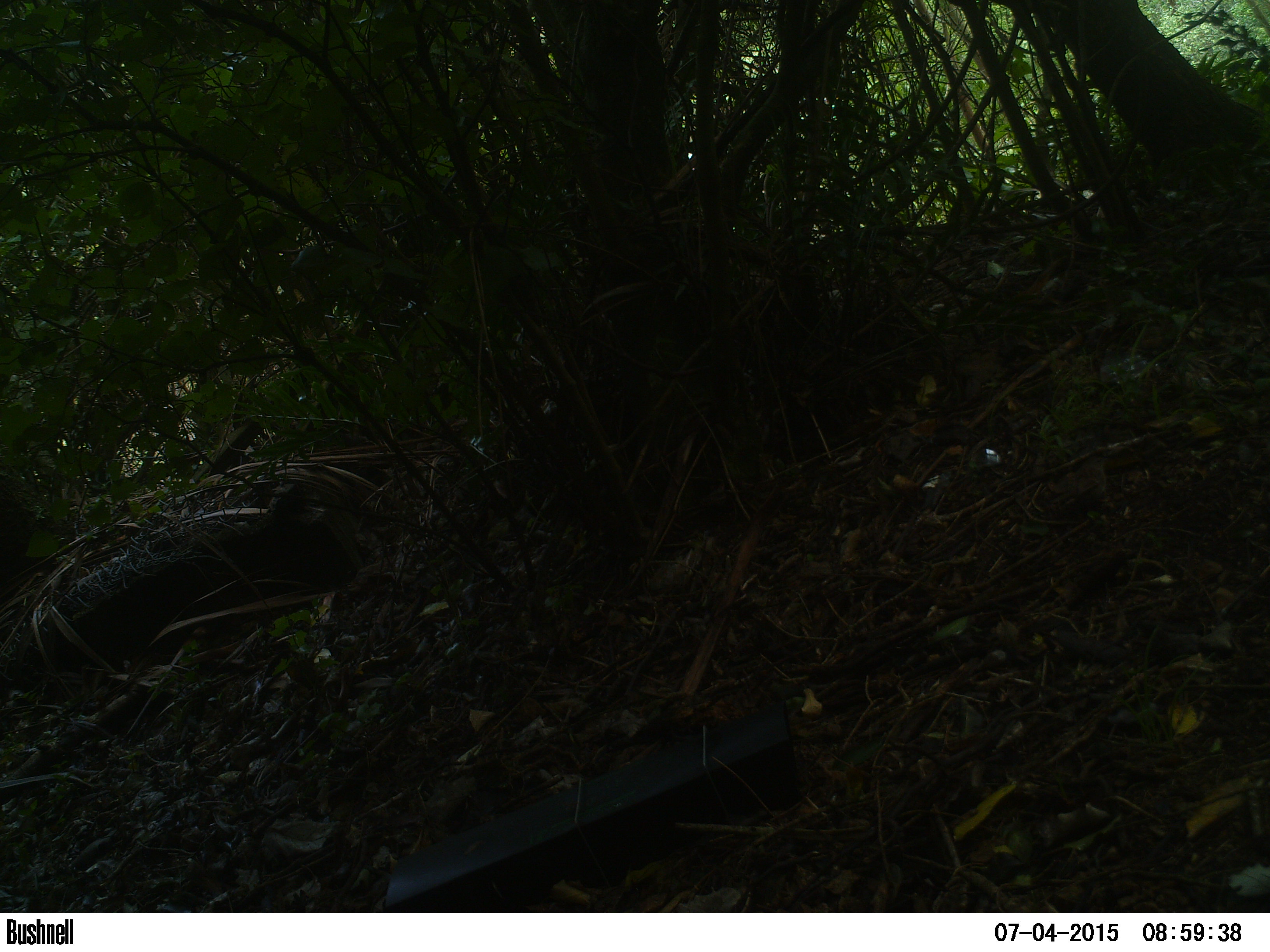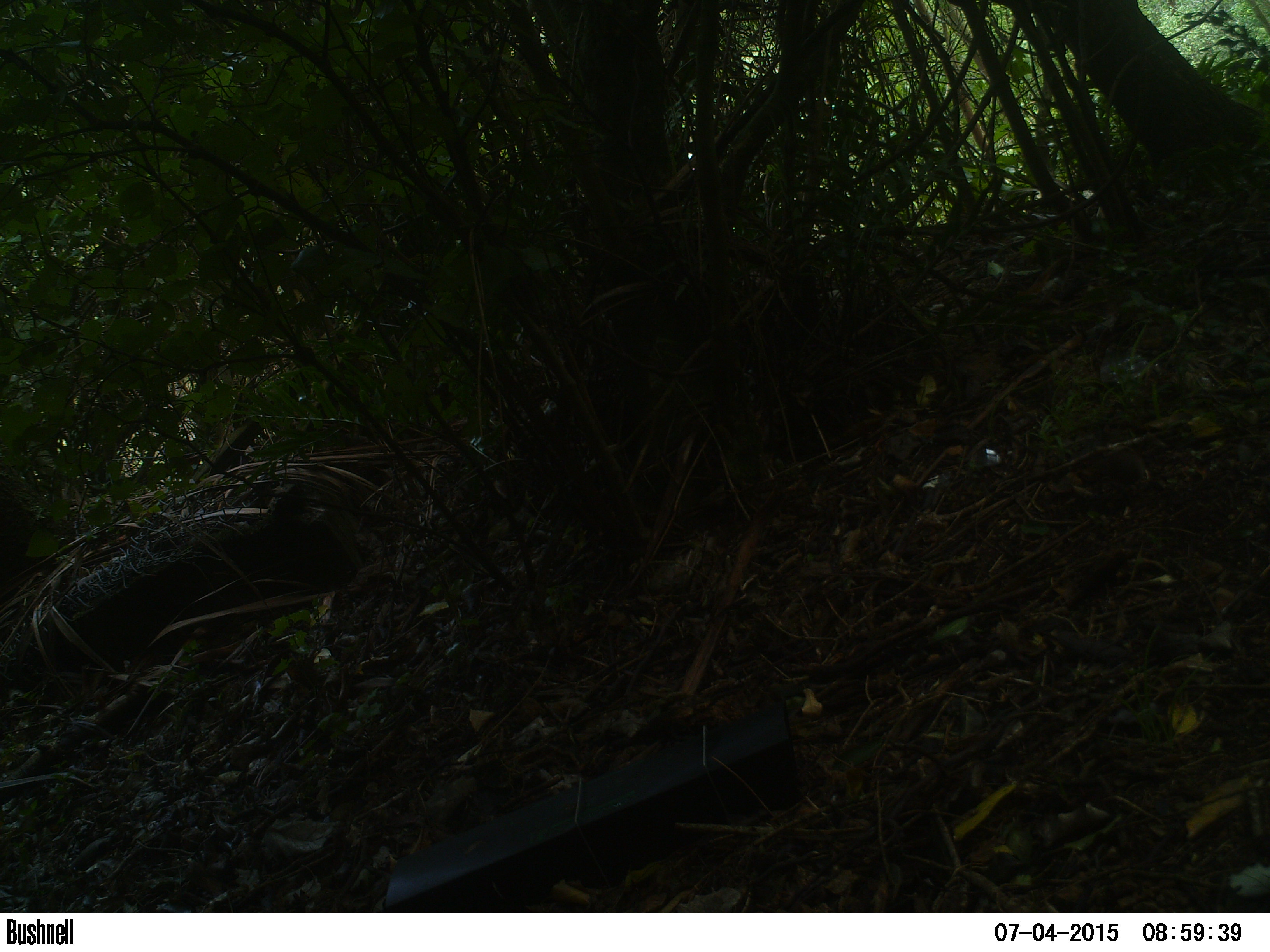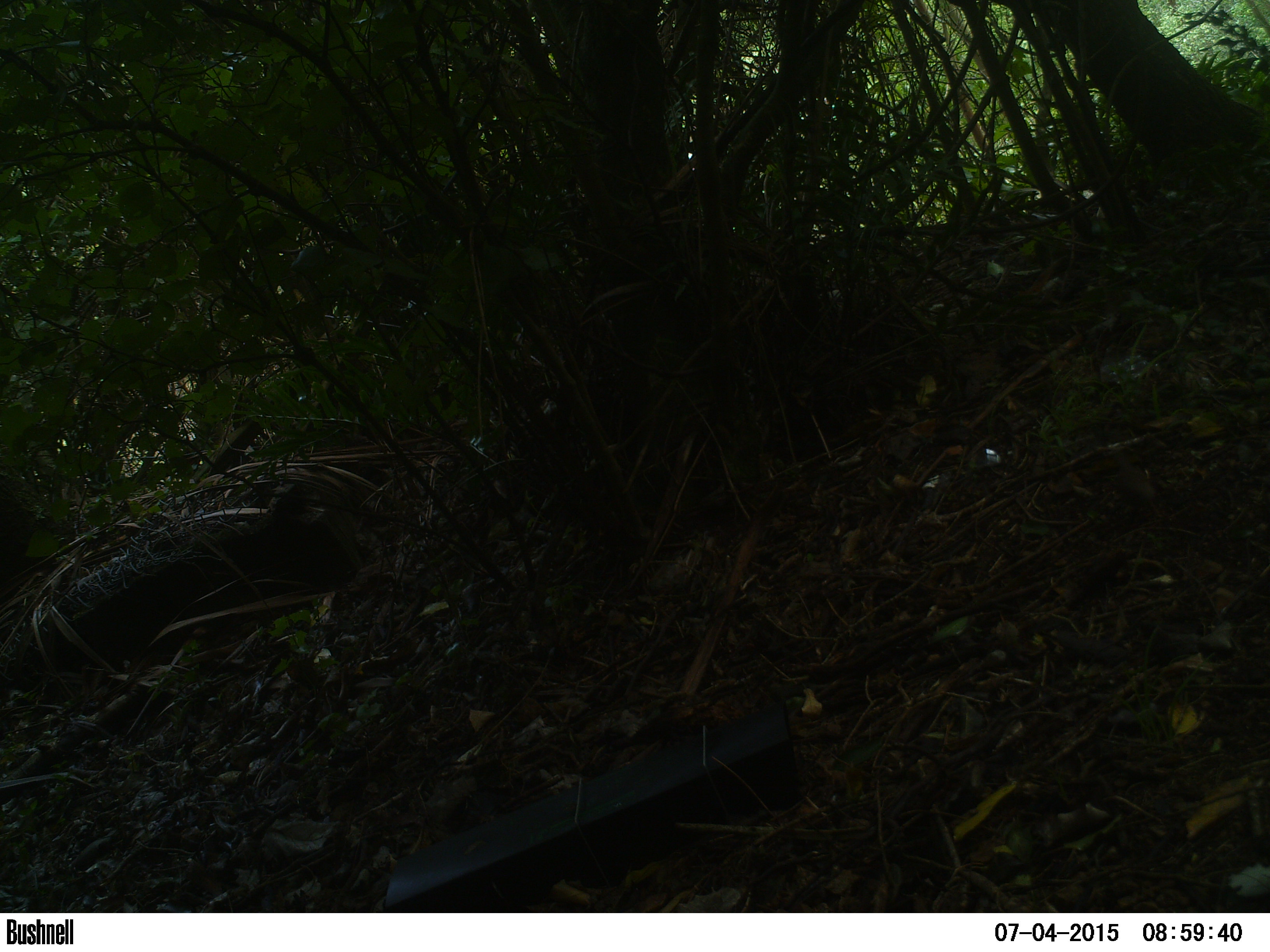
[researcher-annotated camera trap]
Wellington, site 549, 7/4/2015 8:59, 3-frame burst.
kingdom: Animalia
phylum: Chordata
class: Aves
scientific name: Aves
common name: bird